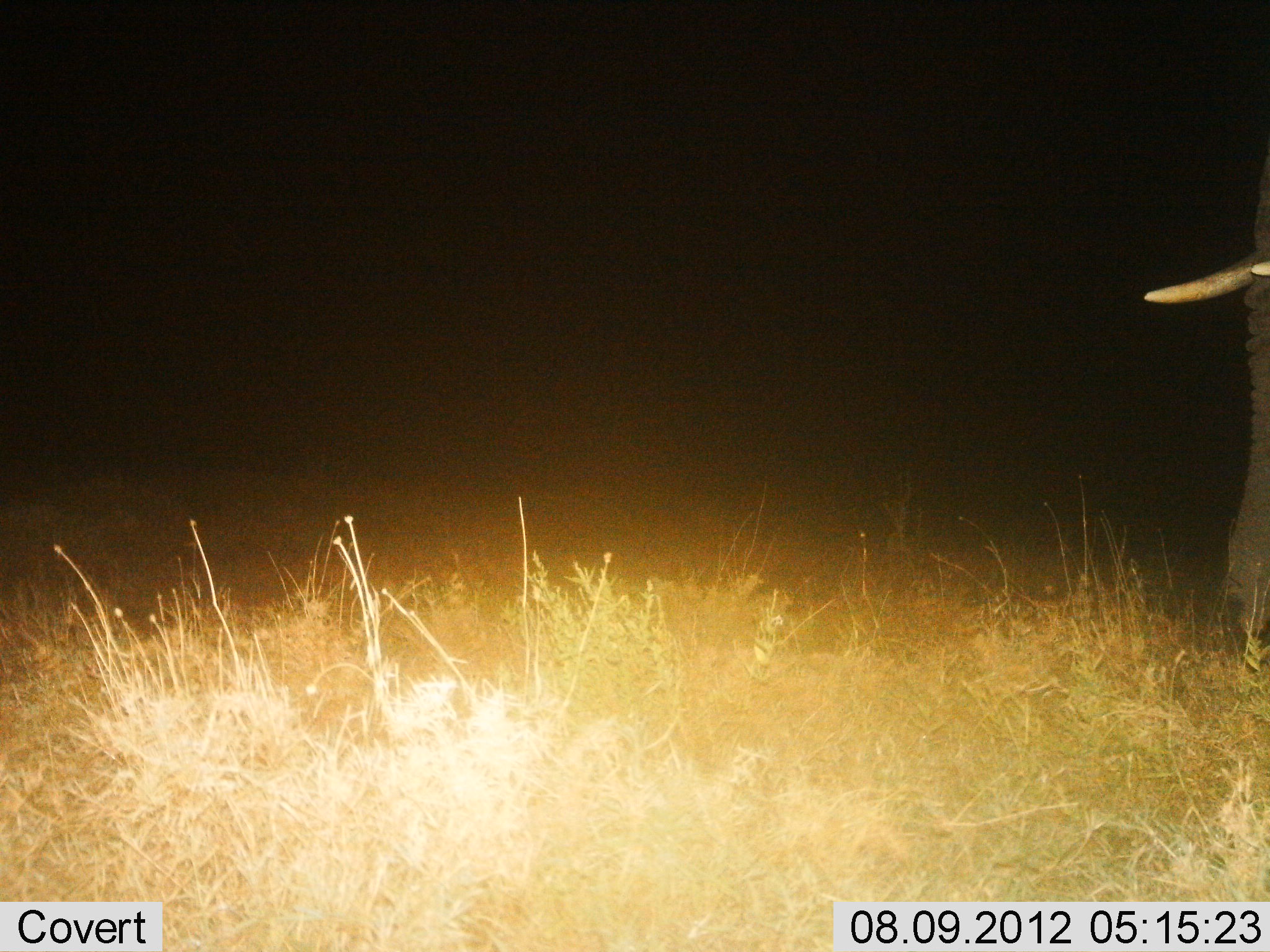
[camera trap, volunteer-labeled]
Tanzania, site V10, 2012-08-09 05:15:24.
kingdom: Animalia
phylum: Chordata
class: Mammalia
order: Proboscidea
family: Elephantidae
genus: Loxodonta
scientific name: Loxodonta africana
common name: african bush elephant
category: elephant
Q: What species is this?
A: Elephant (african bush elephant) (Loxodonta africana).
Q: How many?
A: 1.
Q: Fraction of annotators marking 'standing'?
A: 90%.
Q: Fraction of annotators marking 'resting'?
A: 0%.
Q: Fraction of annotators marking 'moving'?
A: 0%.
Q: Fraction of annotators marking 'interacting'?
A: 0%.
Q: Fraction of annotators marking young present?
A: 0%.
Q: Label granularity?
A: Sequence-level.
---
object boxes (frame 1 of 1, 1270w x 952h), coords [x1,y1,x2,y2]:
animal: [1143,143,1270,636]